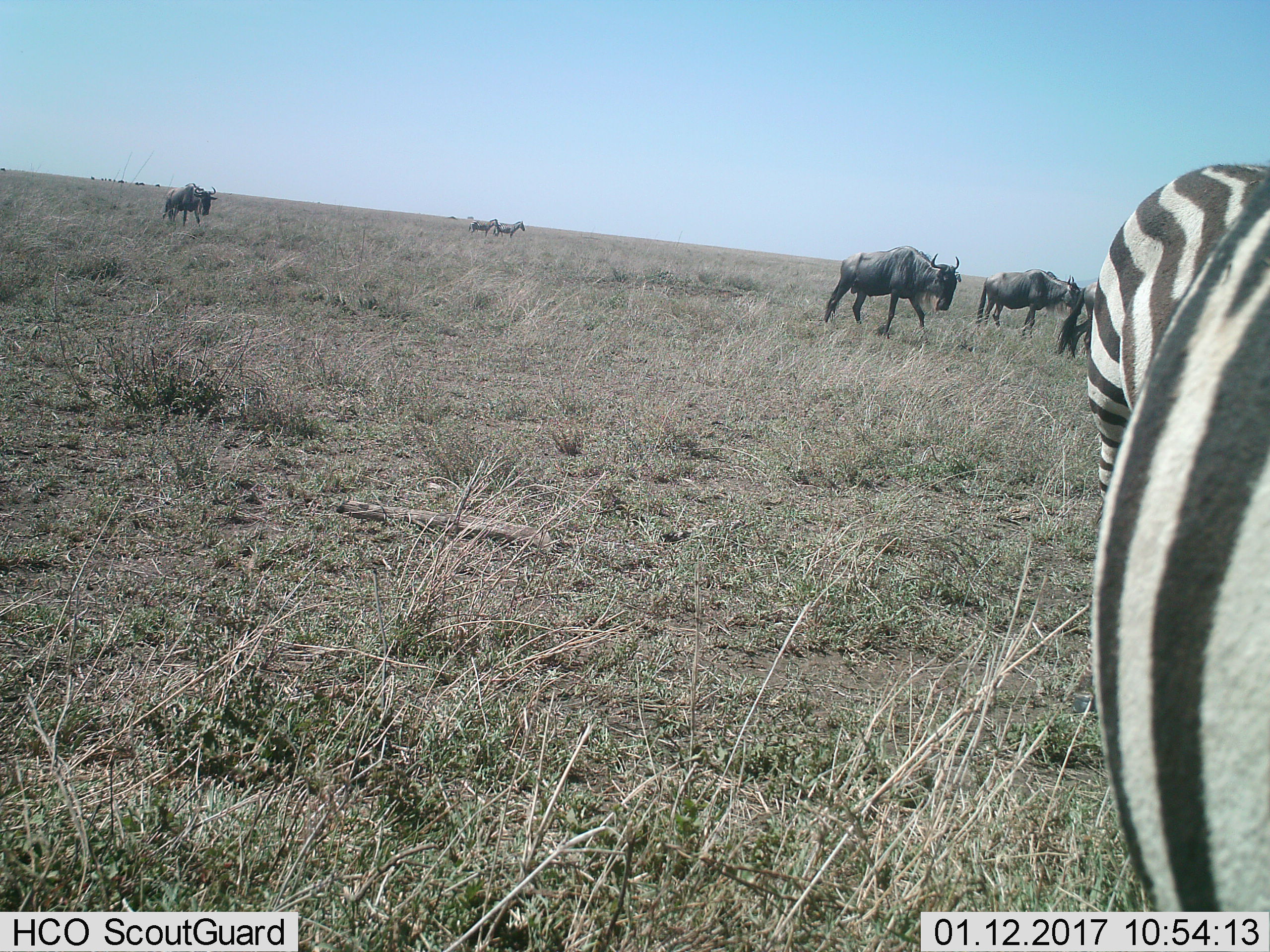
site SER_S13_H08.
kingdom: Animalia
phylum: Chordata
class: Mammalia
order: Artiodactyla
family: Bovidae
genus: Connochaetes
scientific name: Connochaetes taurinus taurinus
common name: blue wildebeest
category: wildebeestblue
Wildebeestblue (blue wildebeest) (Connochaetes taurinus taurinus), count 6. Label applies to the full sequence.